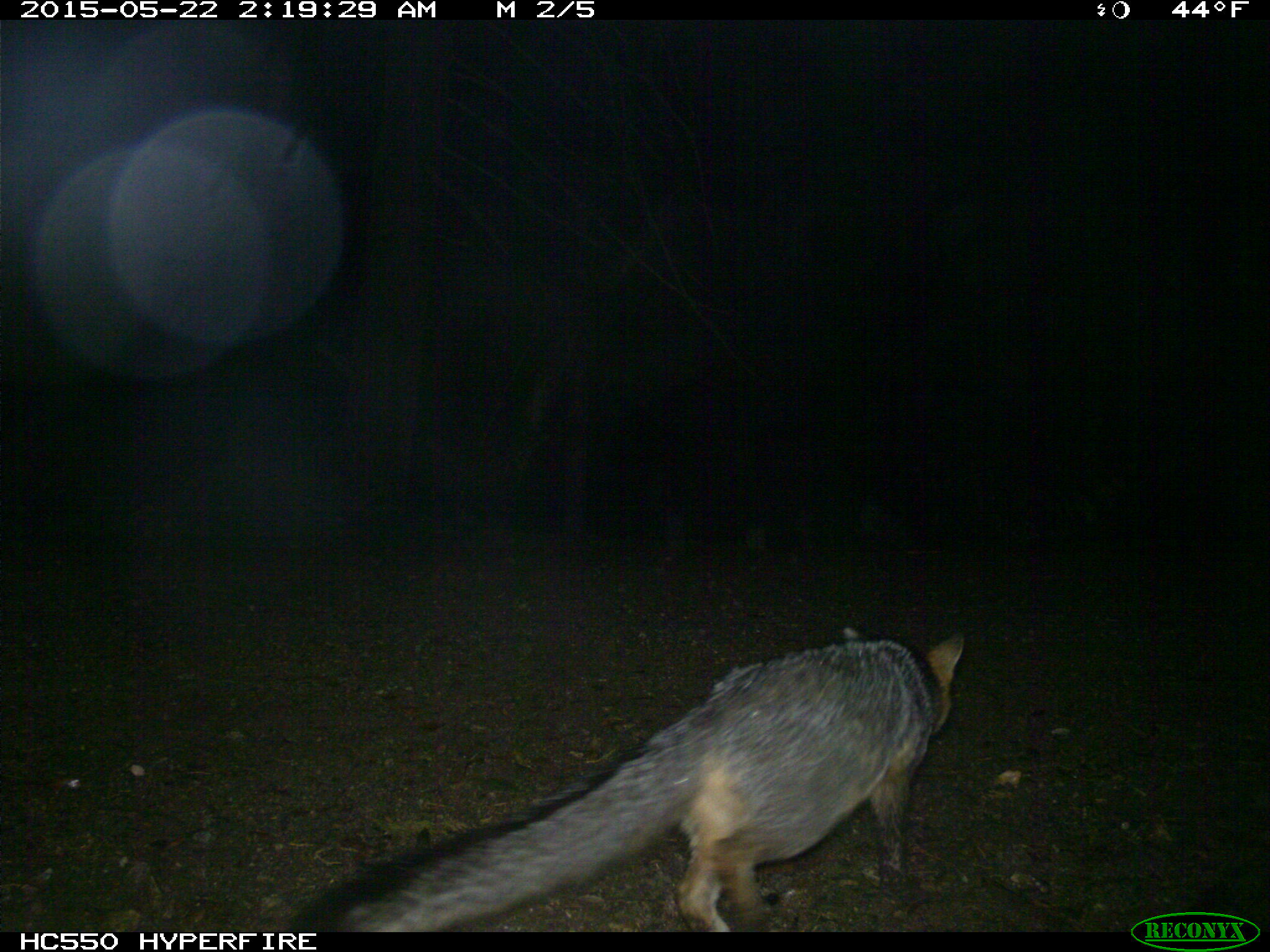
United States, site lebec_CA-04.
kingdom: Animalia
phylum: Chordata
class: Mammalia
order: Carnivora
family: Canidae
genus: Urocyon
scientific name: Urocyon cinereoargenteus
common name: gray fox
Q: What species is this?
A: Urocyon cinereoargenteus (gray fox).